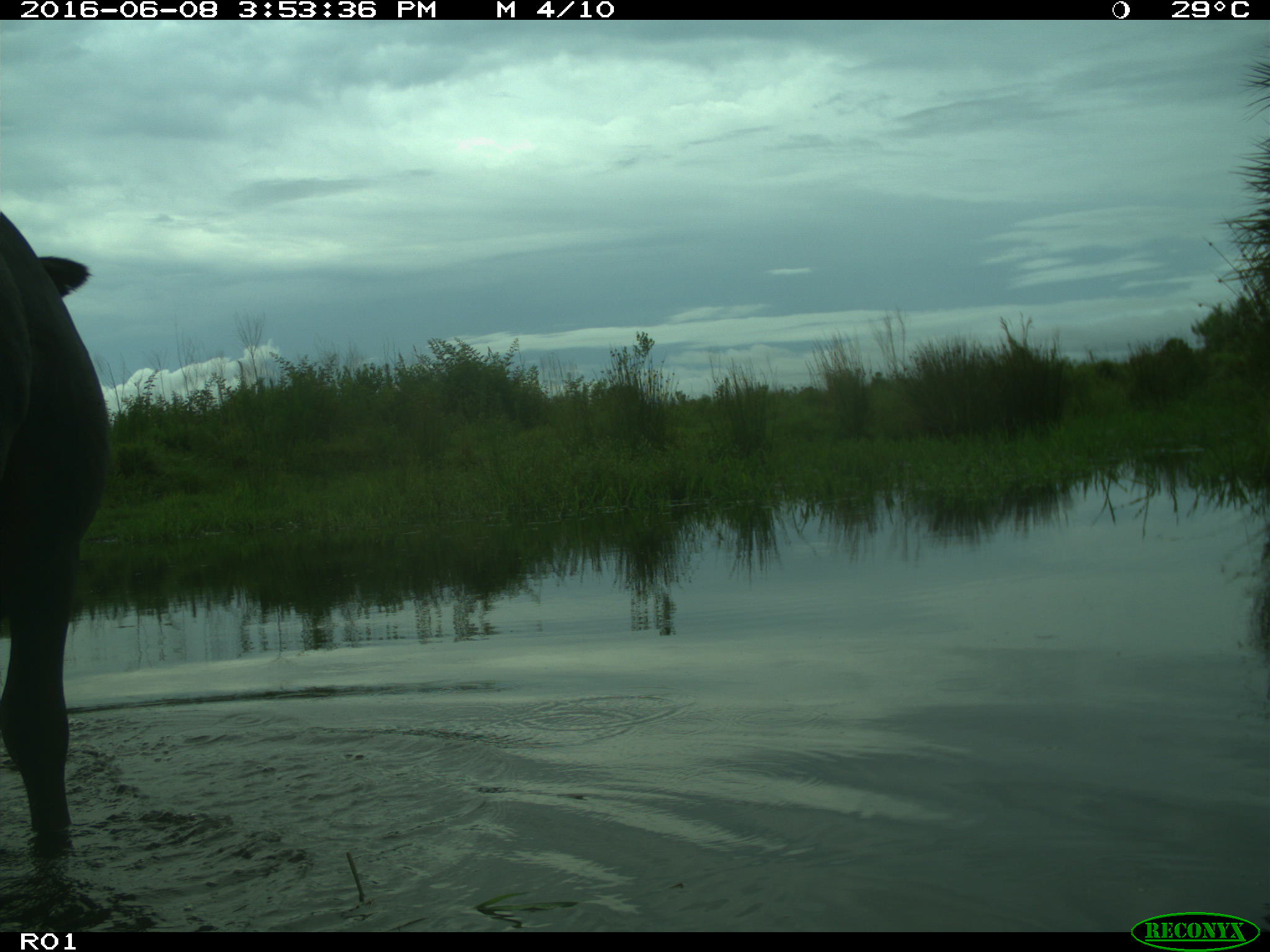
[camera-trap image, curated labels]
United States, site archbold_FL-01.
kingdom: Animalia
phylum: Chordata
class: Mammalia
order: Artiodactyla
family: Bovidae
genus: Bos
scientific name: Bos taurus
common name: domestic cow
Bos taurus (domestic cow).